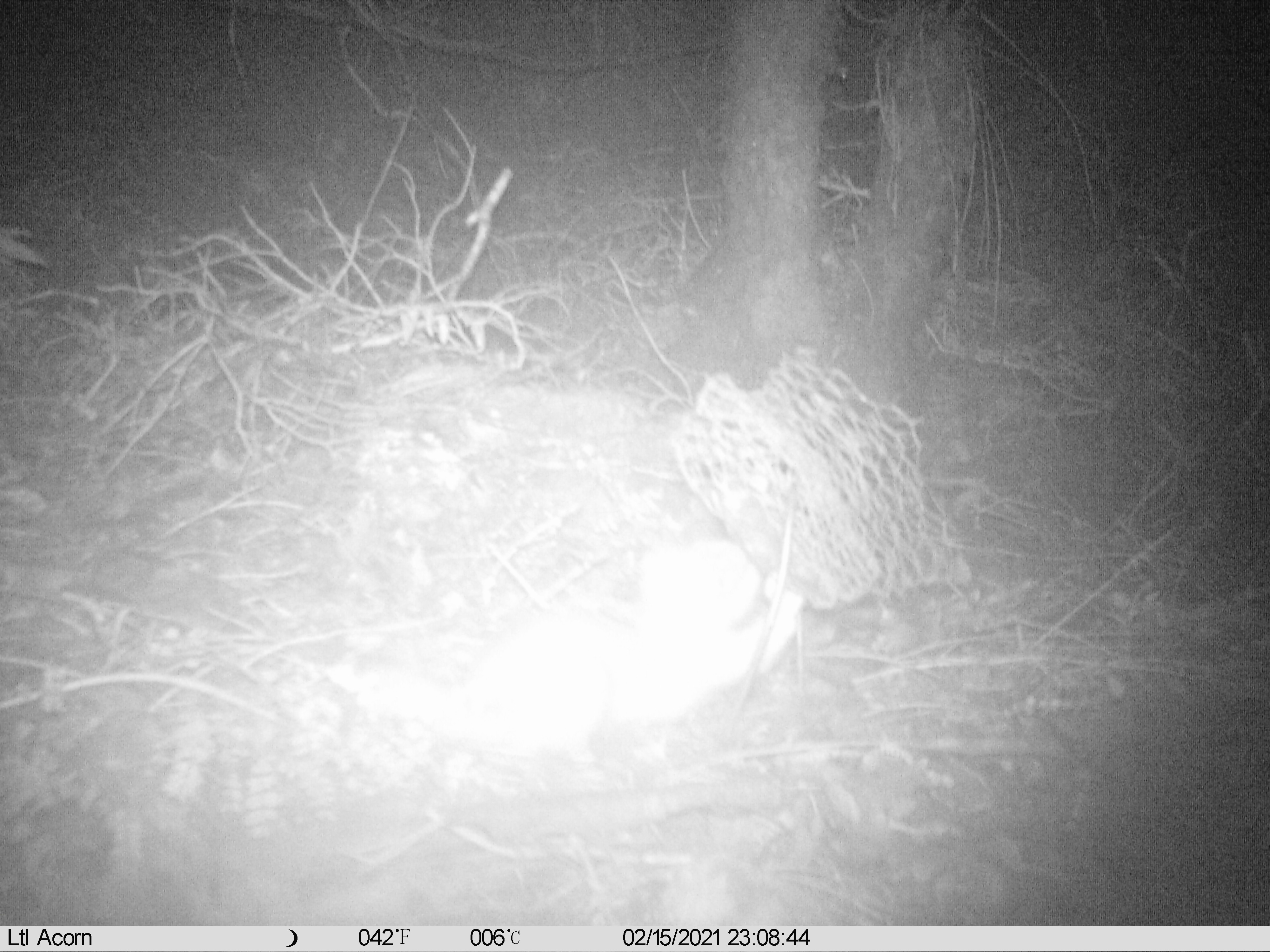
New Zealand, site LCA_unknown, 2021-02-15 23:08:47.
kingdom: Animalia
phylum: Chordata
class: Mammalia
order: Carnivora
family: Mustelidae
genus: Mustela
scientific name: Mustela erminea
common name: stoat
Stoat (Mustela erminea).